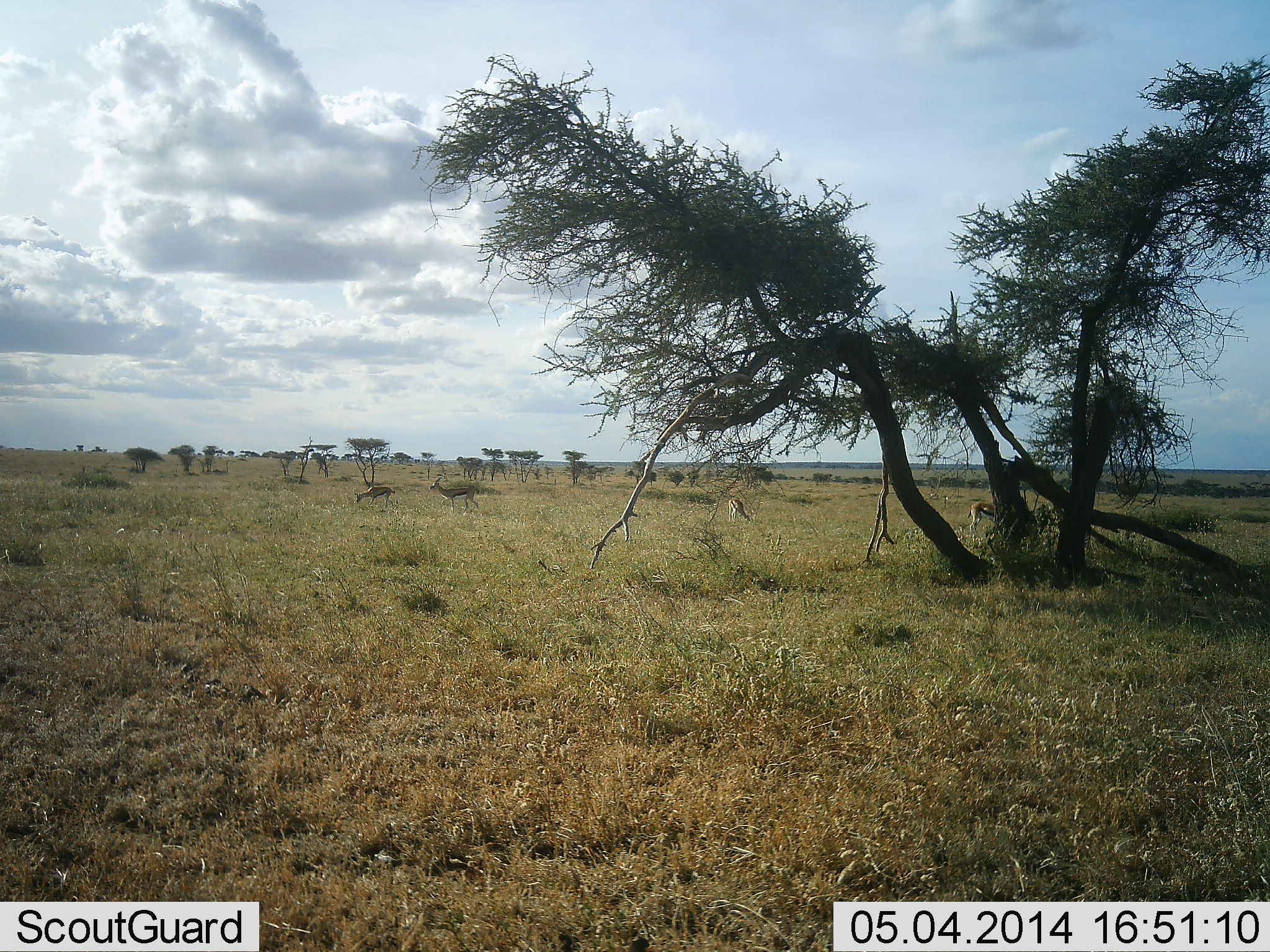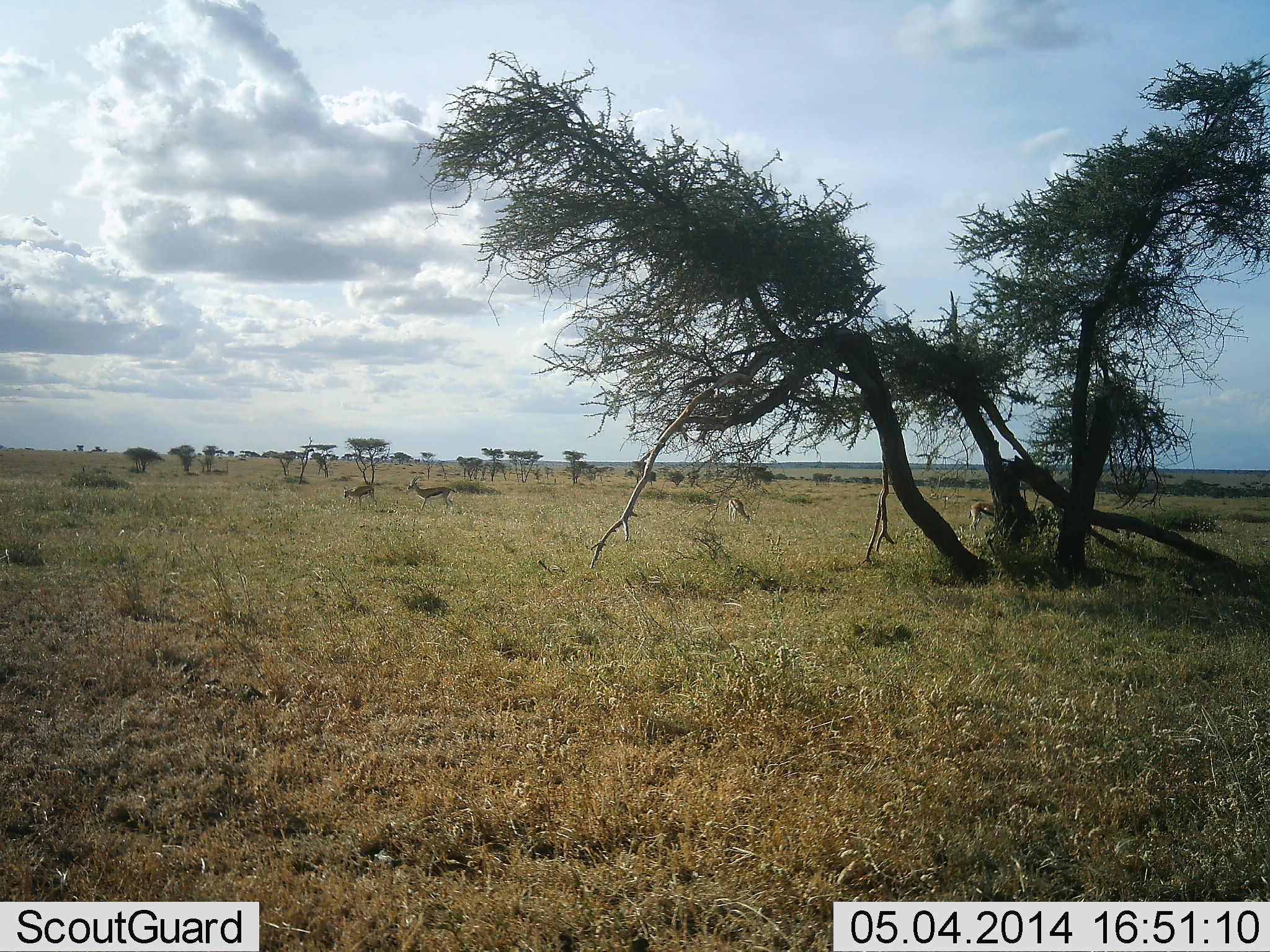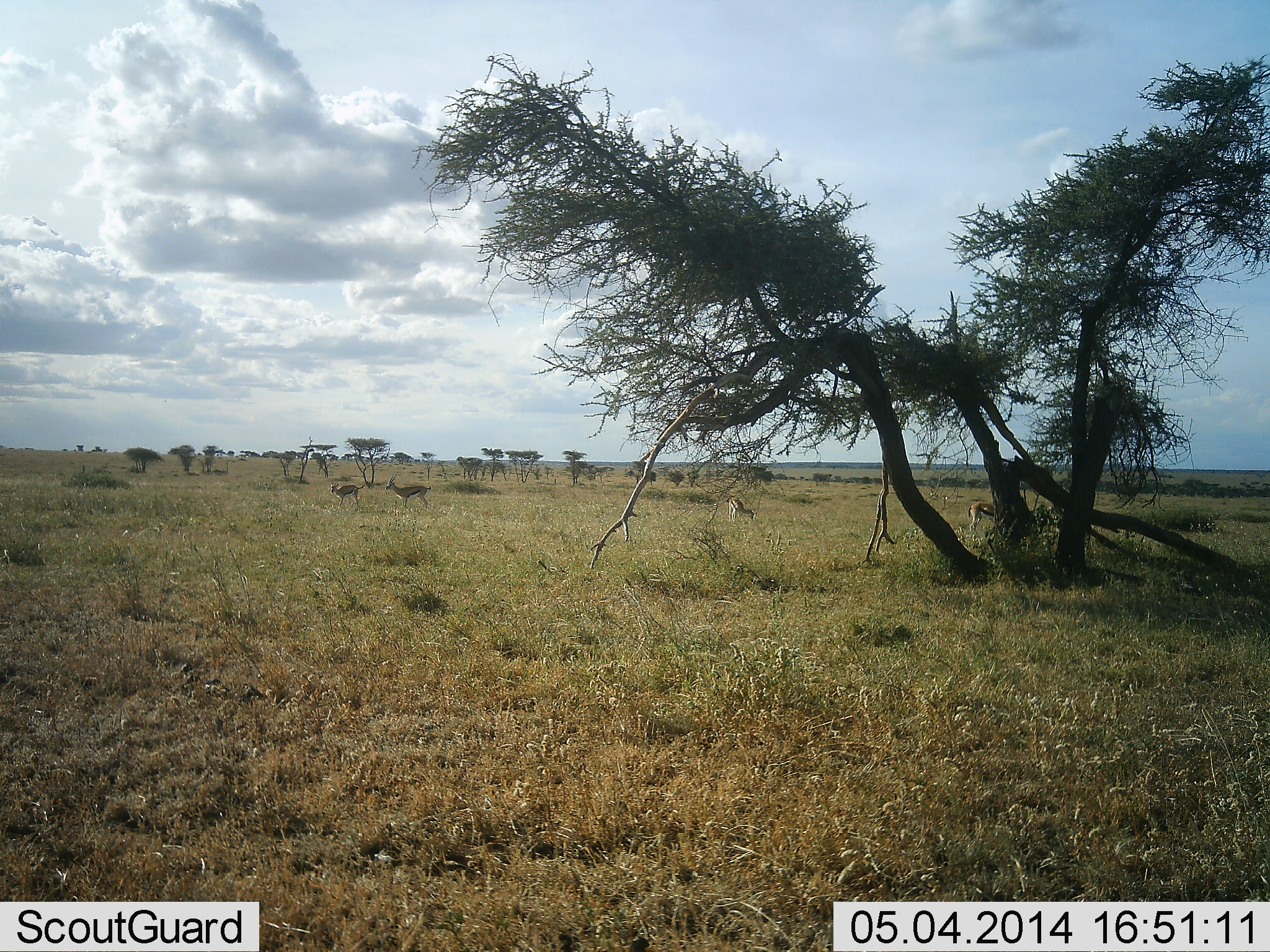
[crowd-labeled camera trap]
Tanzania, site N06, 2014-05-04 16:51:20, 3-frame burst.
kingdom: Animalia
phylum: Chordata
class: Mammalia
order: Artiodactyla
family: Bovidae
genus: Eudorcas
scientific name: Eudorcas thomsonii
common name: thomson's gazelle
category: gazellethomsons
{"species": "gazellethomsons (thomson's gazelle) (Eudorcas thomsonii)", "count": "4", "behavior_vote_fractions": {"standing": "50%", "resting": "0%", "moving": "90%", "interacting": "0%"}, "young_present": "0%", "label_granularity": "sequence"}